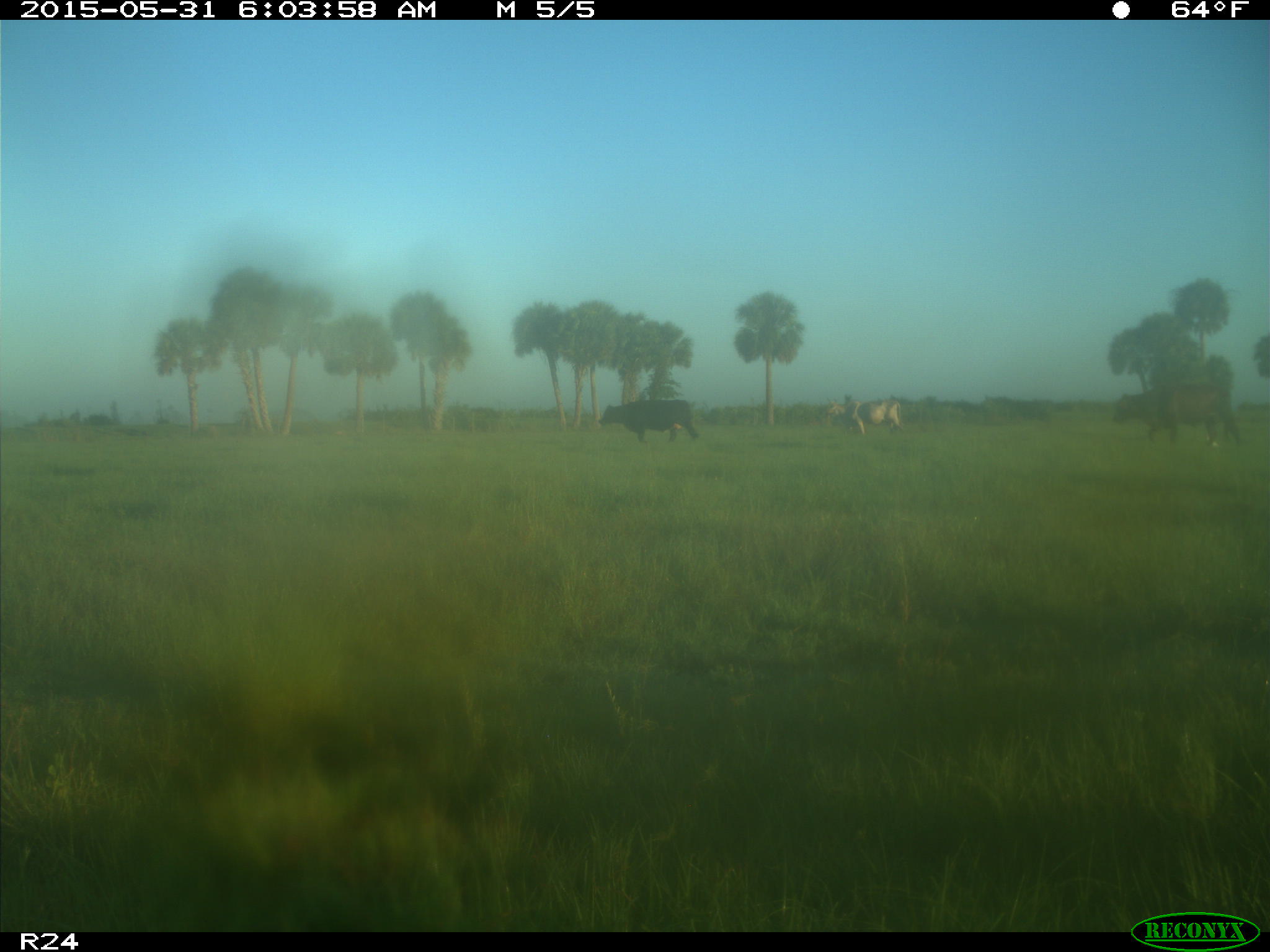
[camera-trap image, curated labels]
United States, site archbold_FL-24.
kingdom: Animalia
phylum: Chordata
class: Mammalia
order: Artiodactyla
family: Bovidae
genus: Bos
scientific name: Bos taurus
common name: domestic cow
Bos taurus (domestic cow).